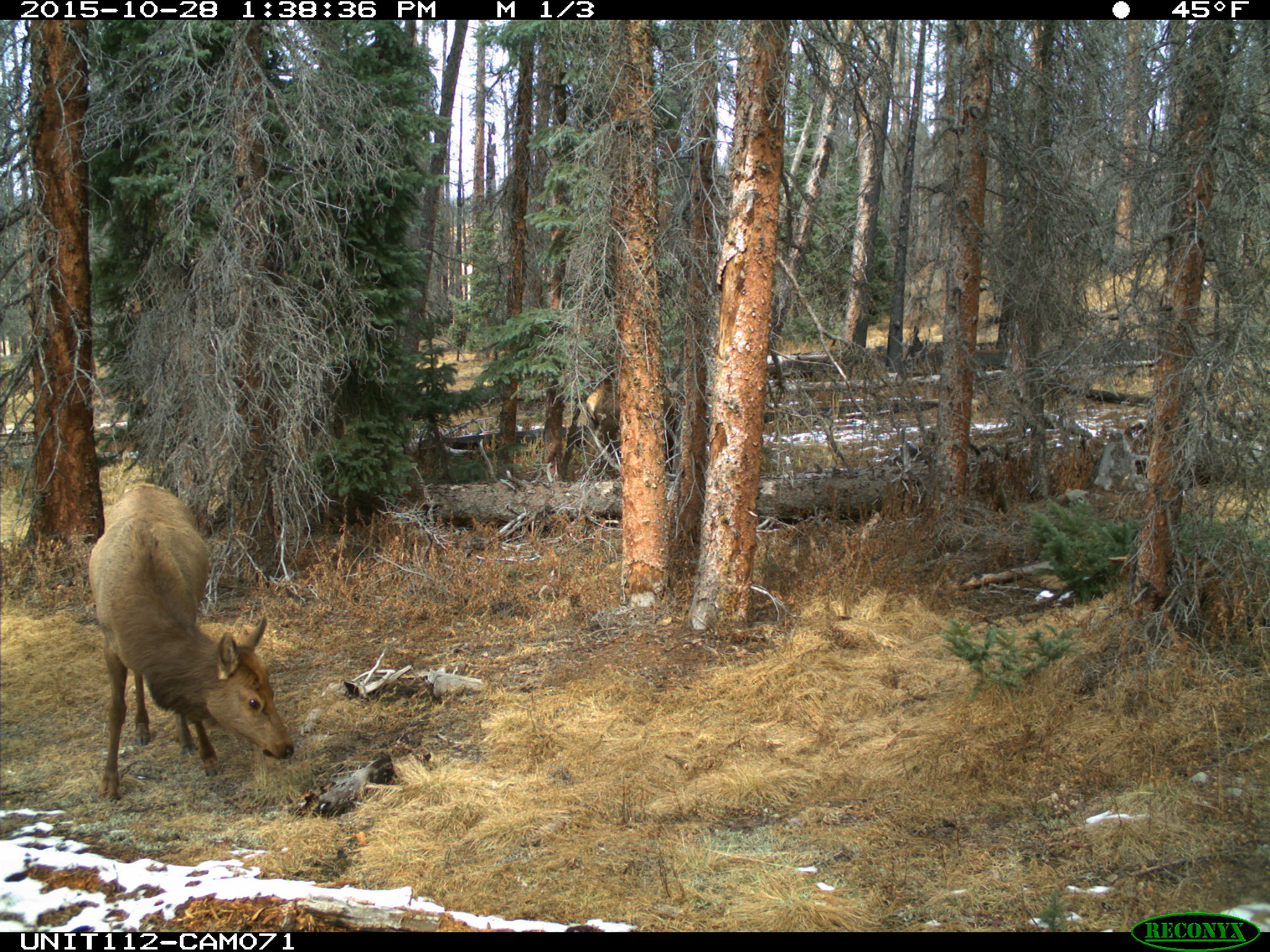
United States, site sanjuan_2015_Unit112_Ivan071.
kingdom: Animalia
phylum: Chordata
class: Mammalia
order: Artiodactyla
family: Cervidae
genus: Cervus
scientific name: Cervus elaphus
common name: red deer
Cervus elaphus (red deer).